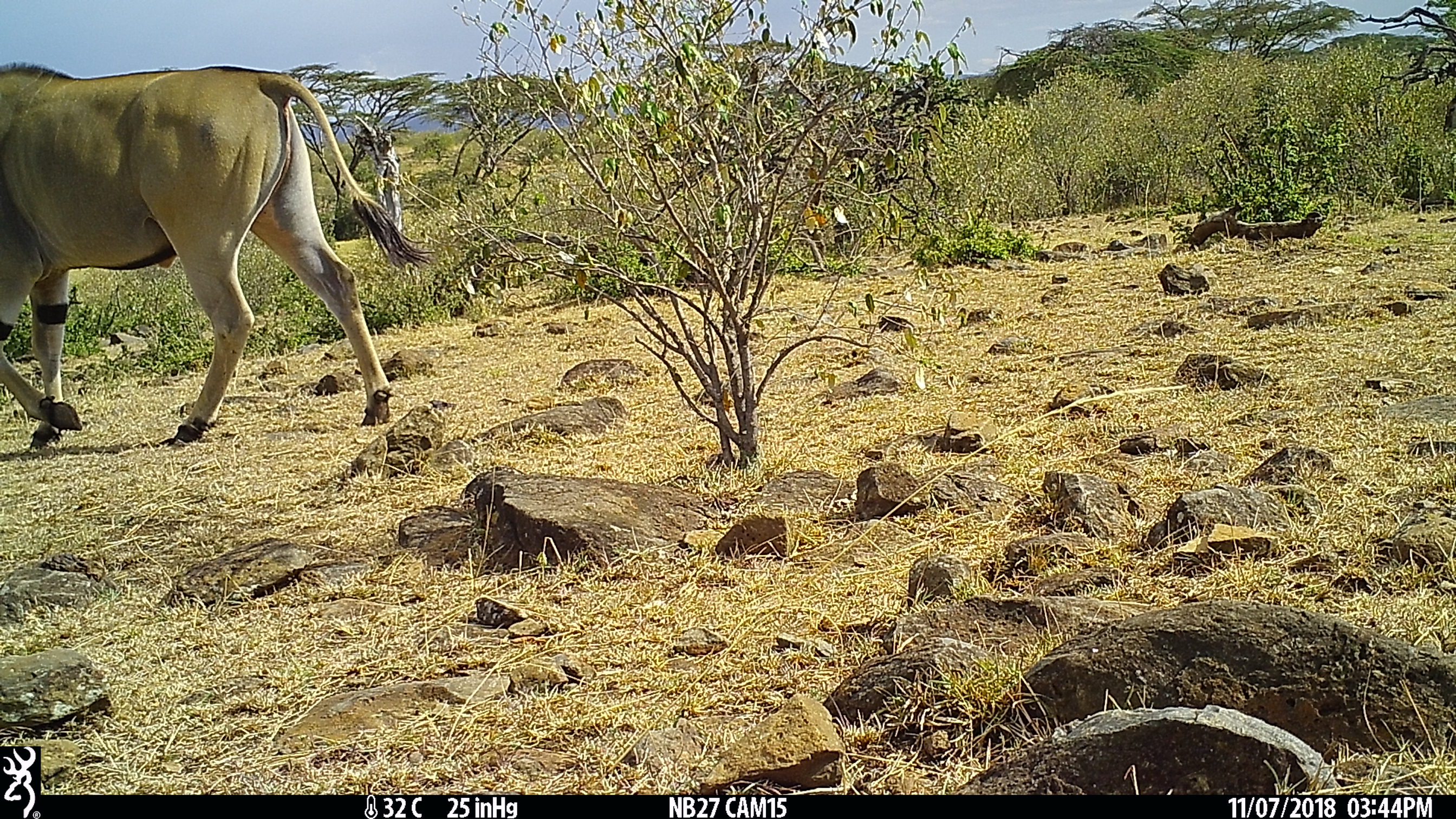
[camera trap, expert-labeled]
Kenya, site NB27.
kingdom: Animalia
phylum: Chordata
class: Mammalia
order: Artiodactyla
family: Bovidae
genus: Tragelaphus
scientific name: Tragelaphus oryx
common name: eland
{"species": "eland (Tragelaphus oryx)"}